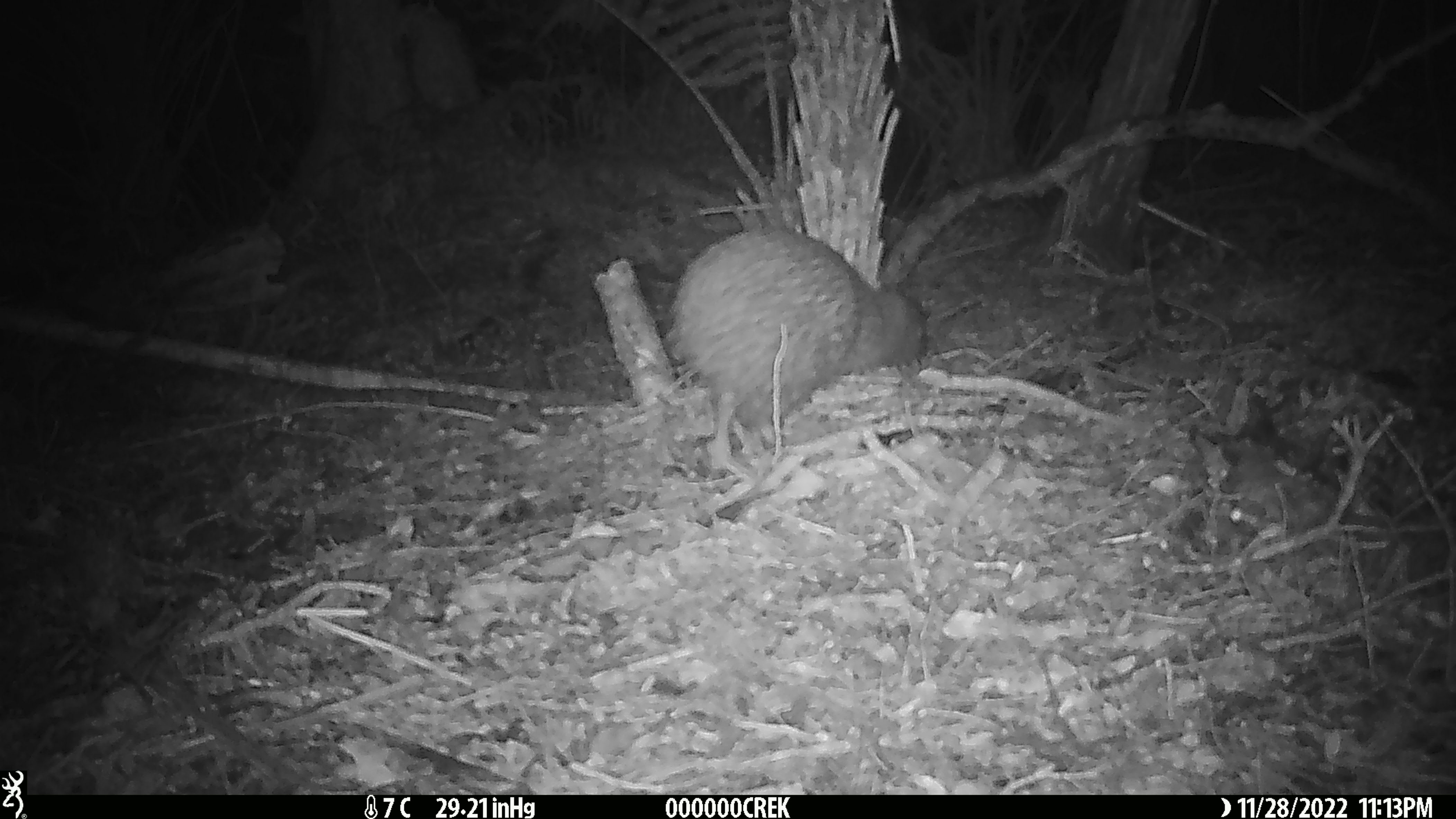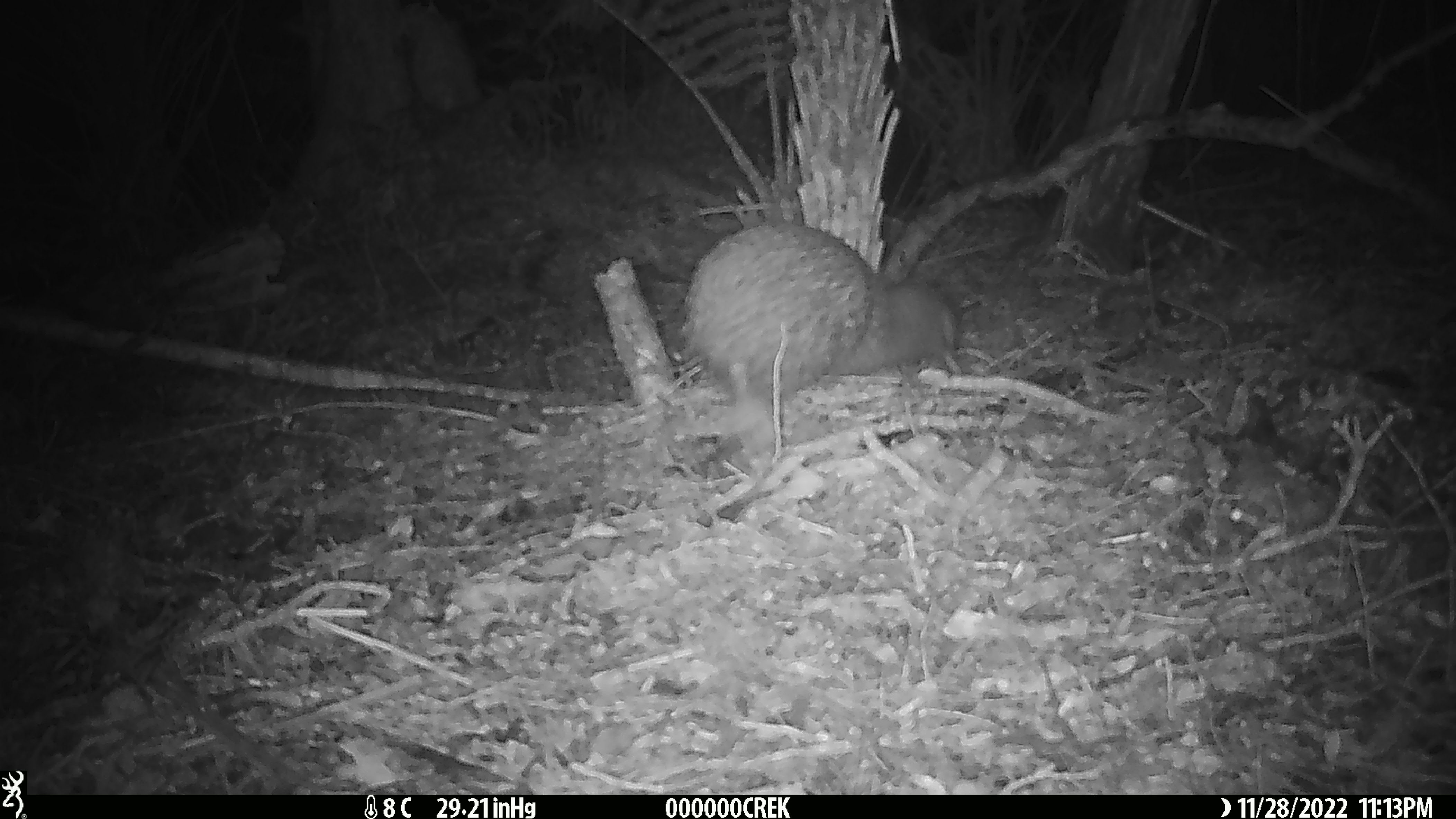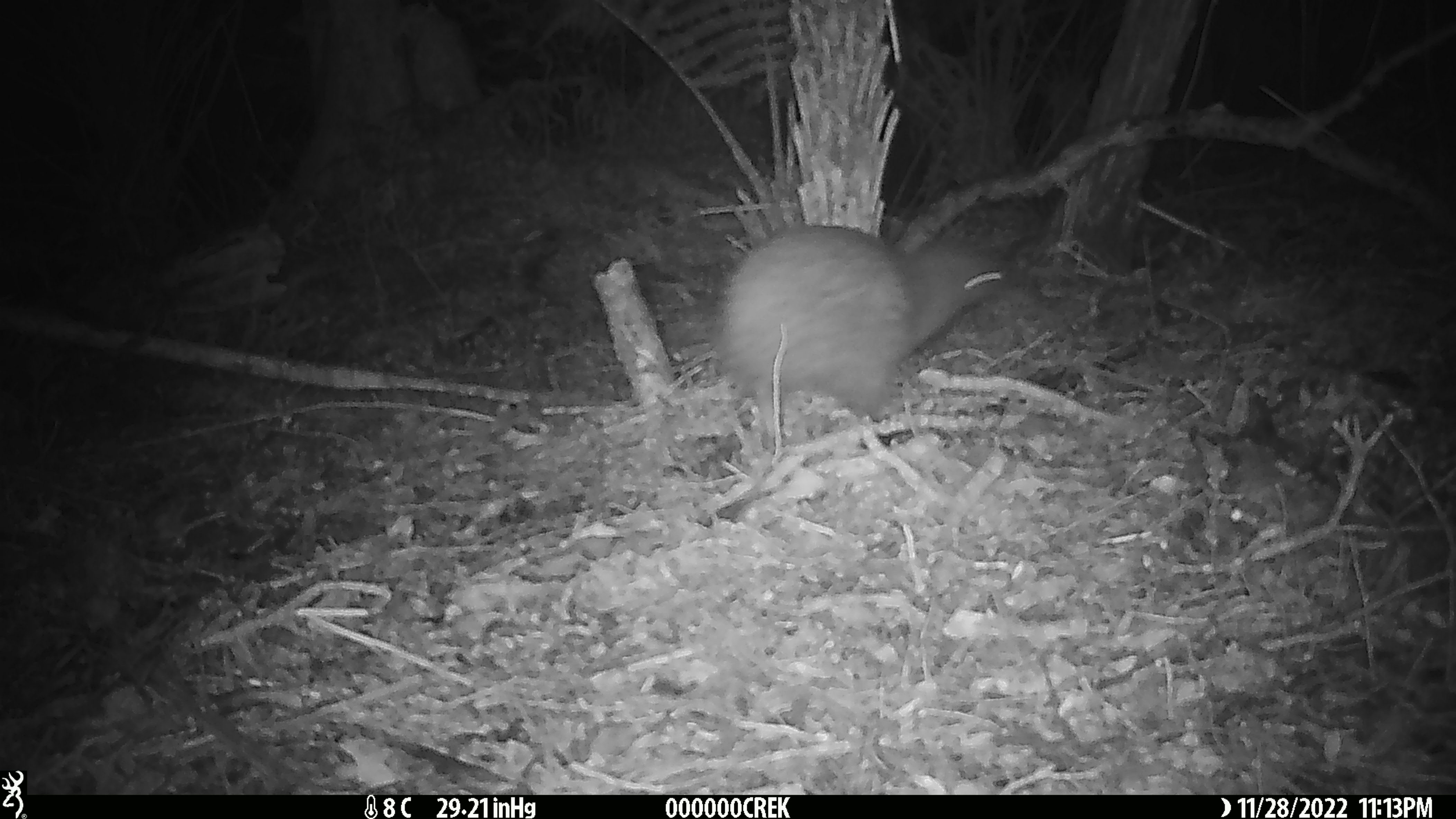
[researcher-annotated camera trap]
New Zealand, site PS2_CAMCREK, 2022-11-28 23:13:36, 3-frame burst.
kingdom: Animalia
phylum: Chordata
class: Aves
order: Apterygiformes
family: Apterygidae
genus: Apteryx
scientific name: Apteryx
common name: kiwi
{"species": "kiwi (Apteryx)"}